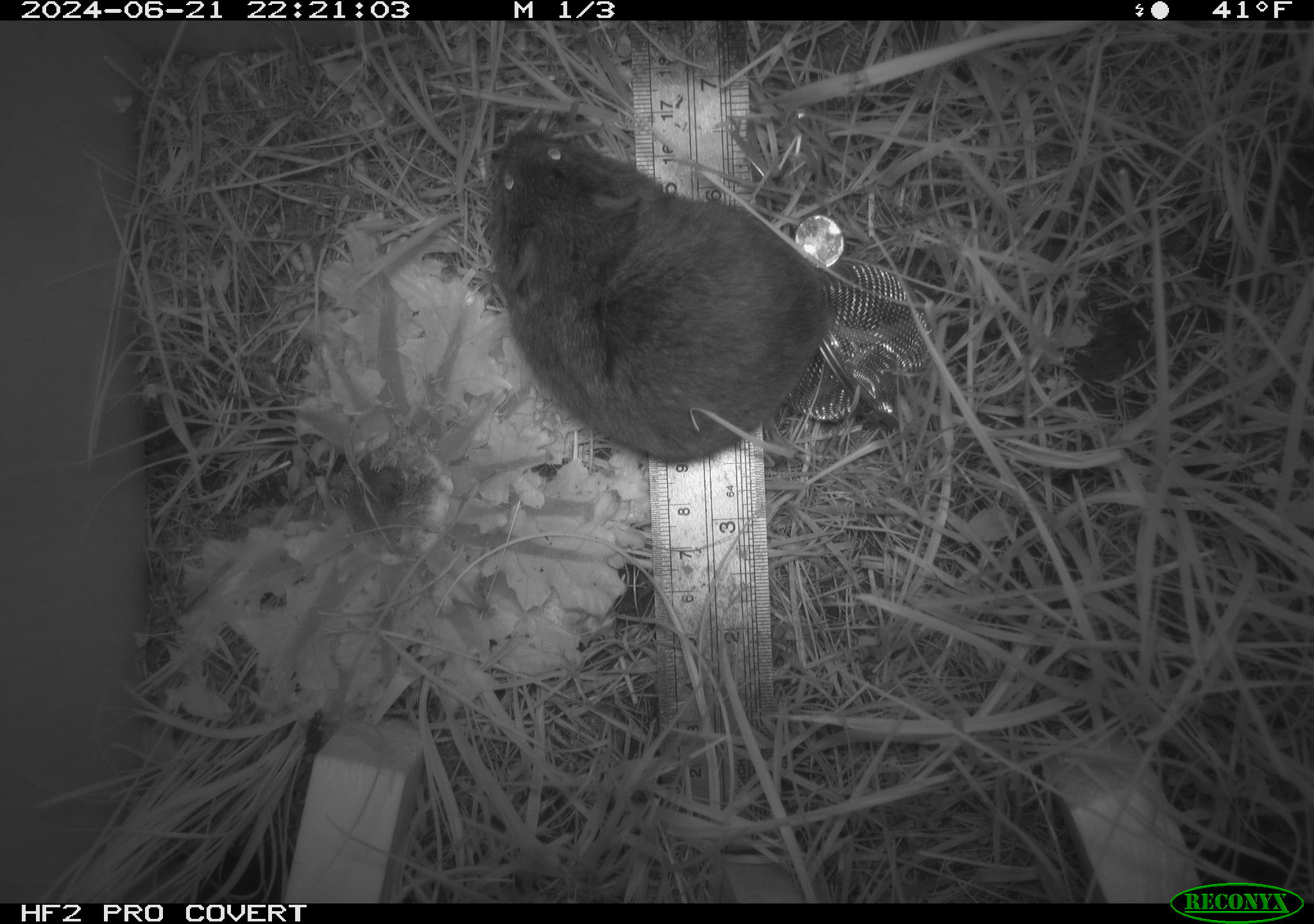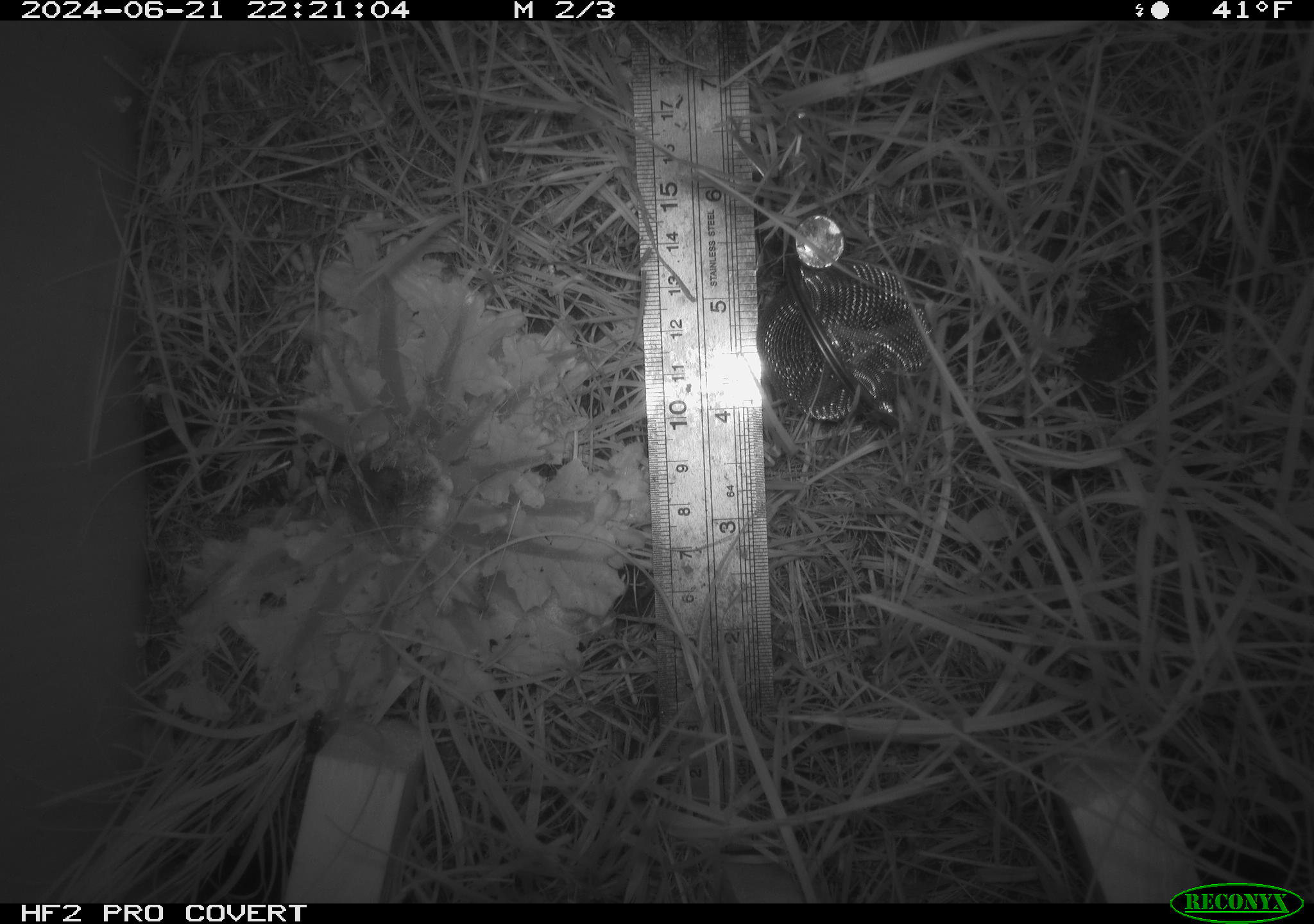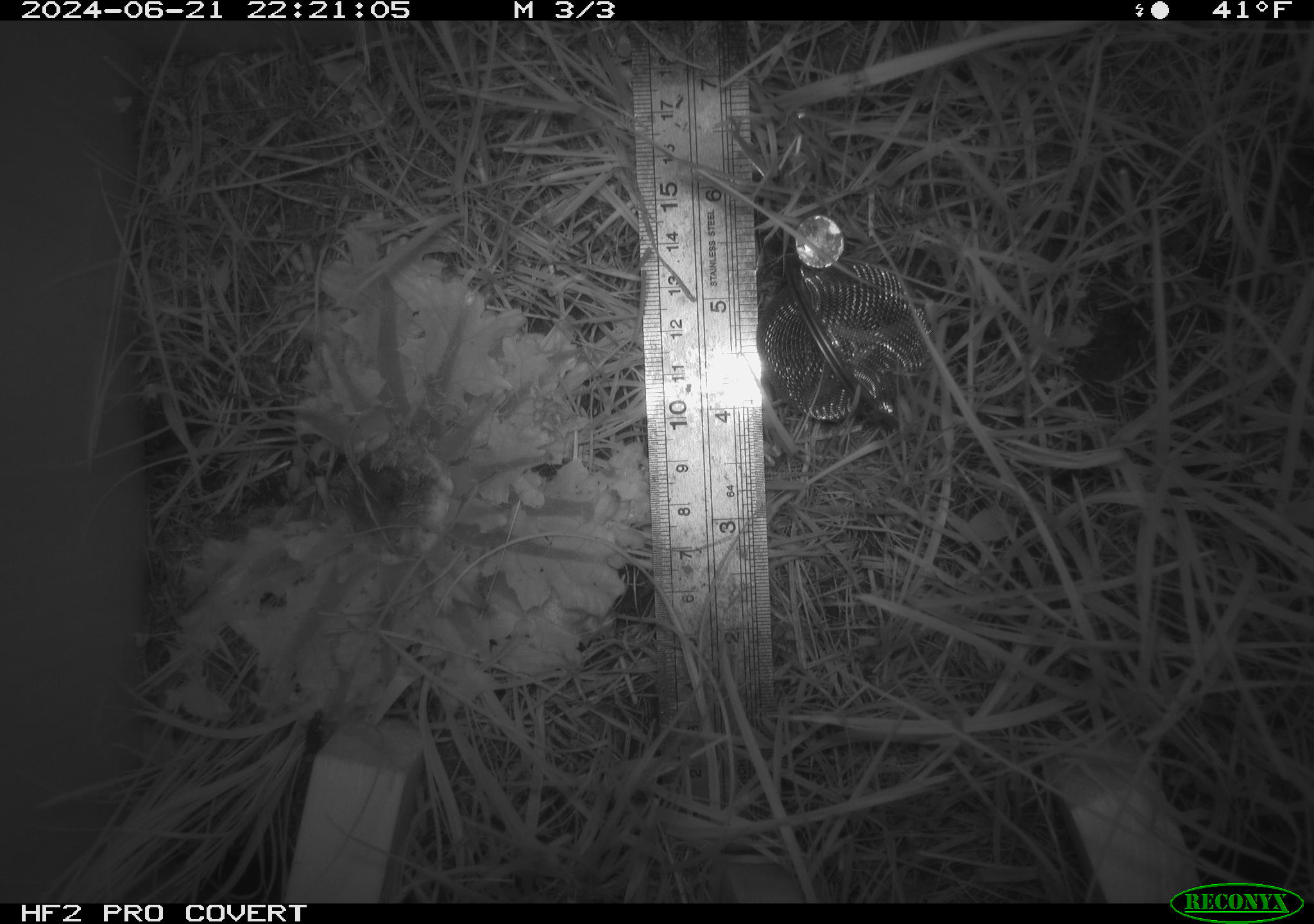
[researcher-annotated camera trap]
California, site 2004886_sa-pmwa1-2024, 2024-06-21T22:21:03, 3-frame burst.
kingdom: Animalia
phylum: Chordata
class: Mammalia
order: Rodentia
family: Cricetidae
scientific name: Arvicolinae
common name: voles, lemmings, and muskrats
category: arvicolinae subfamily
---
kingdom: Animalia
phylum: Arthropoda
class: Insecta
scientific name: Insecta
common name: insect